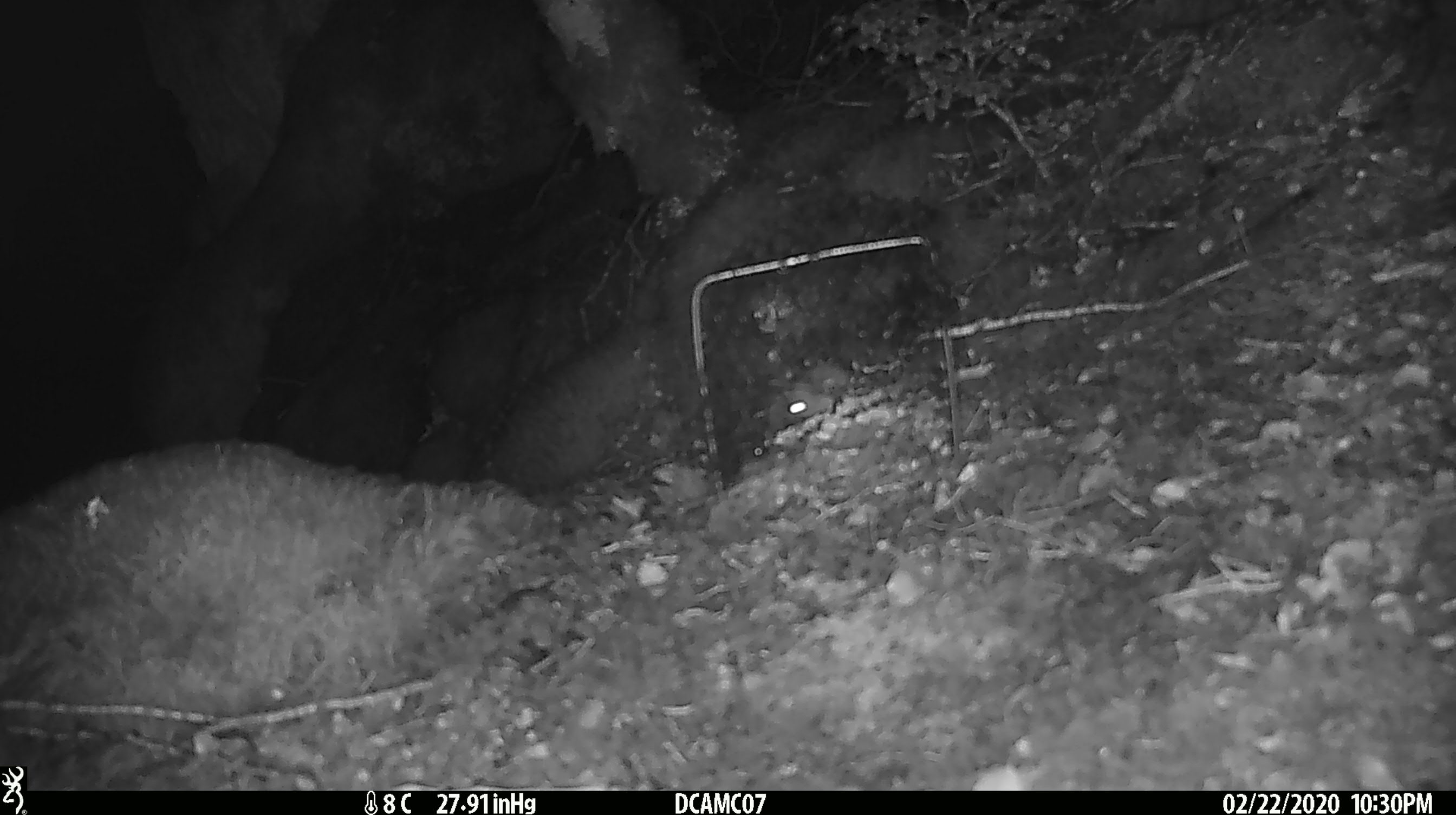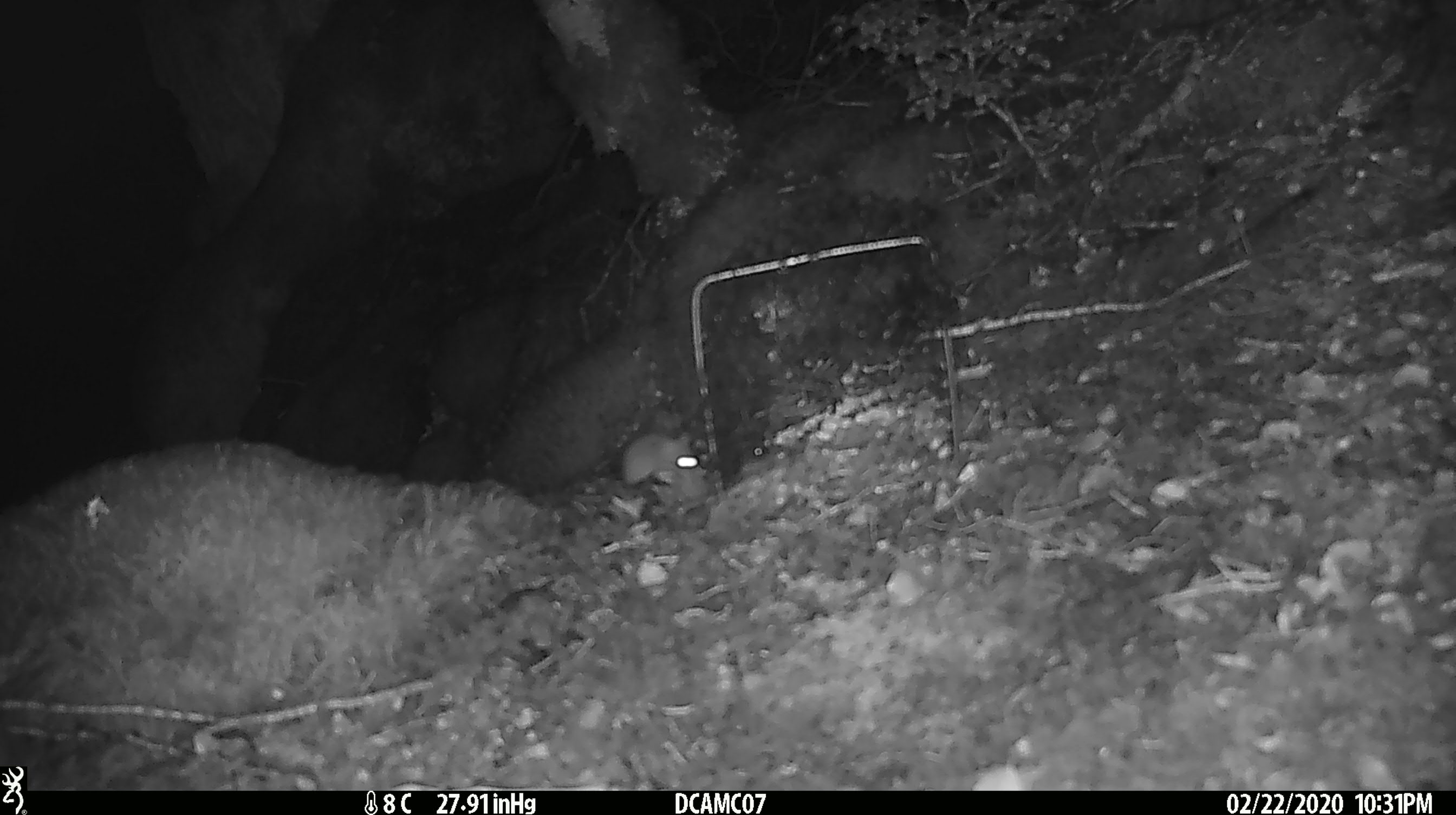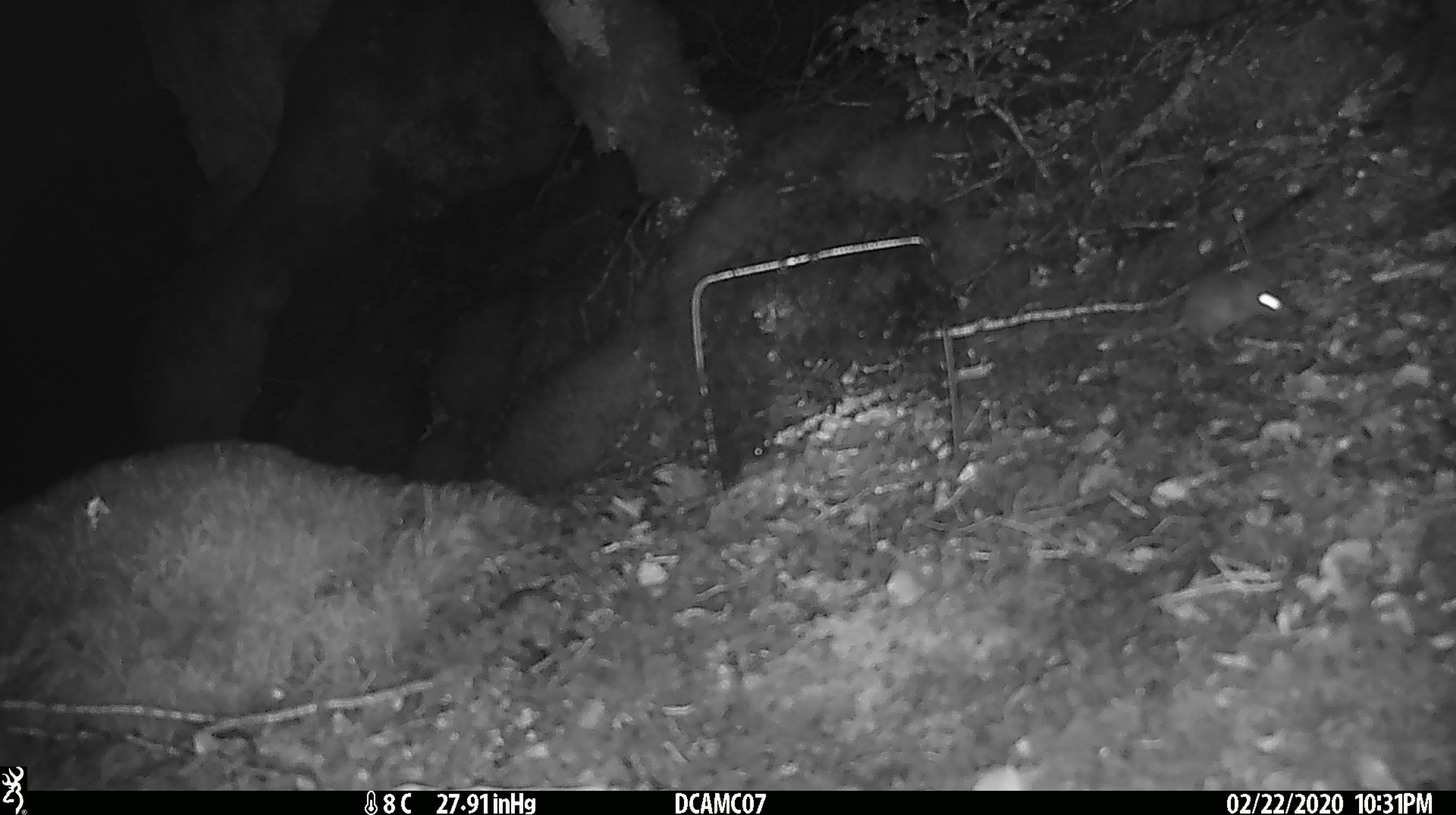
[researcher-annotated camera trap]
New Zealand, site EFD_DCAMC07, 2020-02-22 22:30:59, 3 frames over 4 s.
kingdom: Animalia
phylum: Chordata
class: Mammalia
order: Rodentia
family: Muridae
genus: Mus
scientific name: Mus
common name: mouse